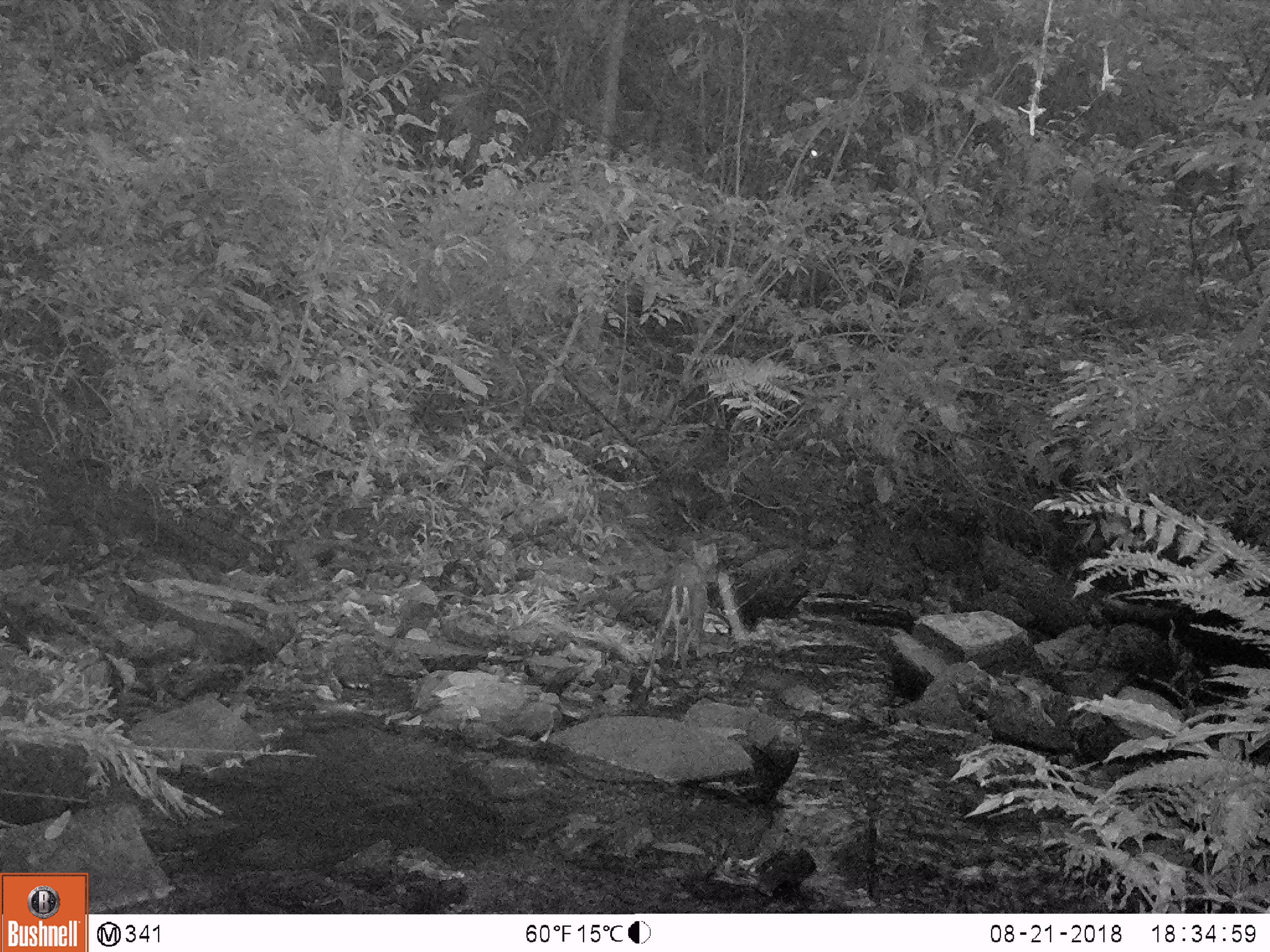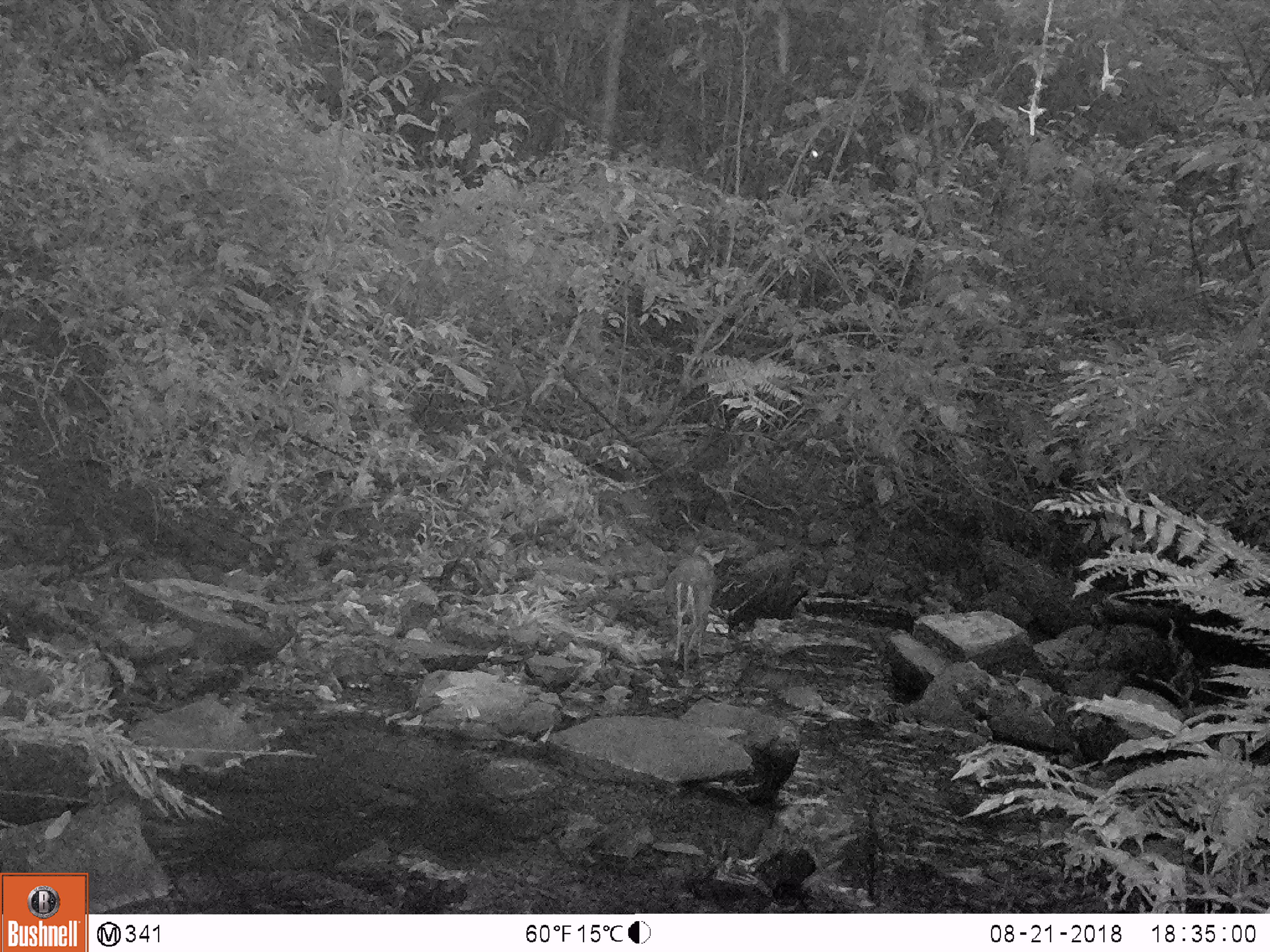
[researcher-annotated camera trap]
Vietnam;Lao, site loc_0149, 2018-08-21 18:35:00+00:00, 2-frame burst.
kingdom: Animalia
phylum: Chordata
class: Mammalia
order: Artiodactyla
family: Cervidae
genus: Muntiacus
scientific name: Muntiacus rooseveltorum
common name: roosevelt's muntjac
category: roosevelts muntjac group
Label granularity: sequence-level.